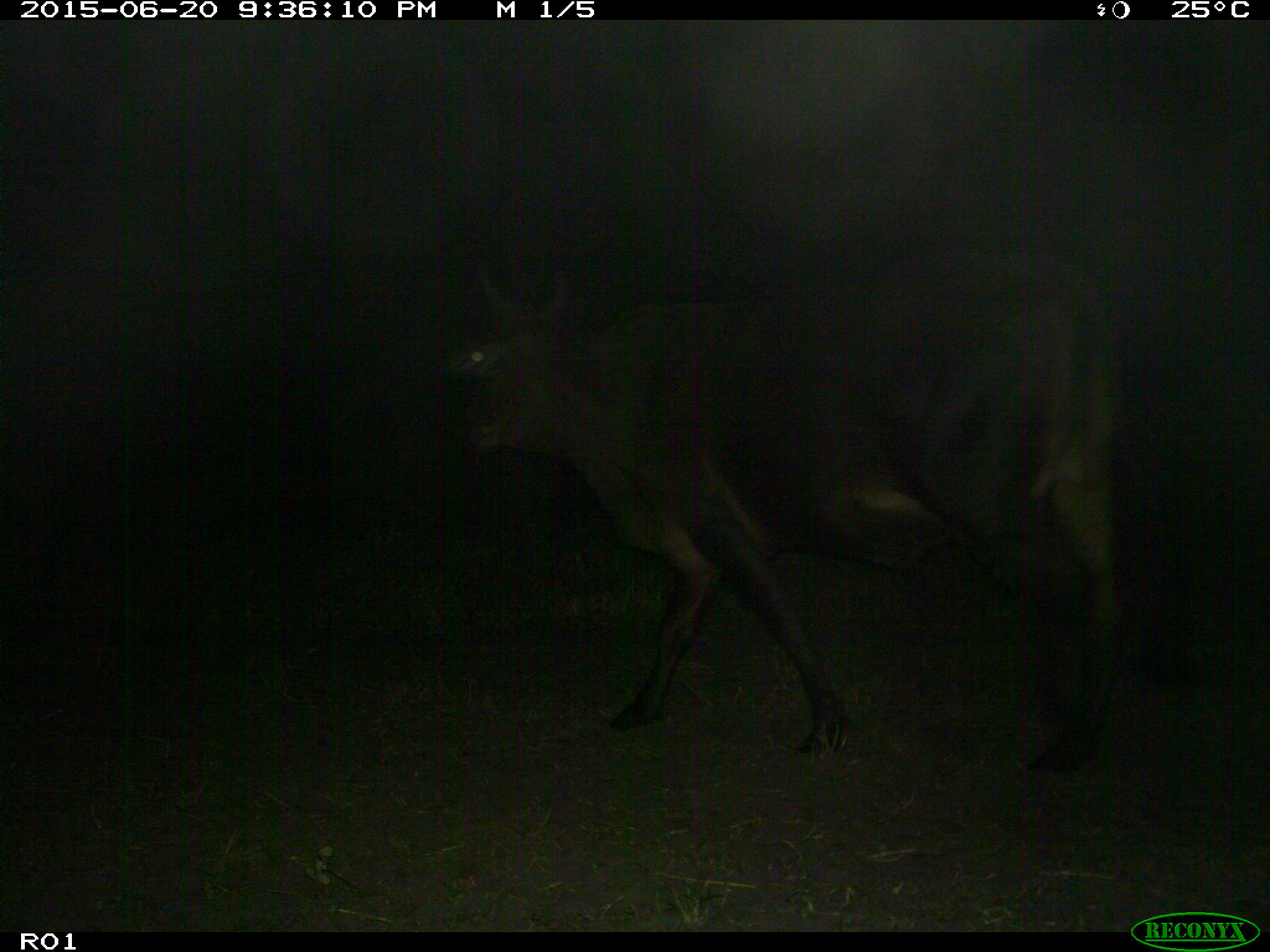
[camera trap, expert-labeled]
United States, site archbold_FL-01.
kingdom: Animalia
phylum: Chordata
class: Mammalia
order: Artiodactyla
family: Bovidae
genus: Bos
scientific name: Bos taurus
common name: domestic cow